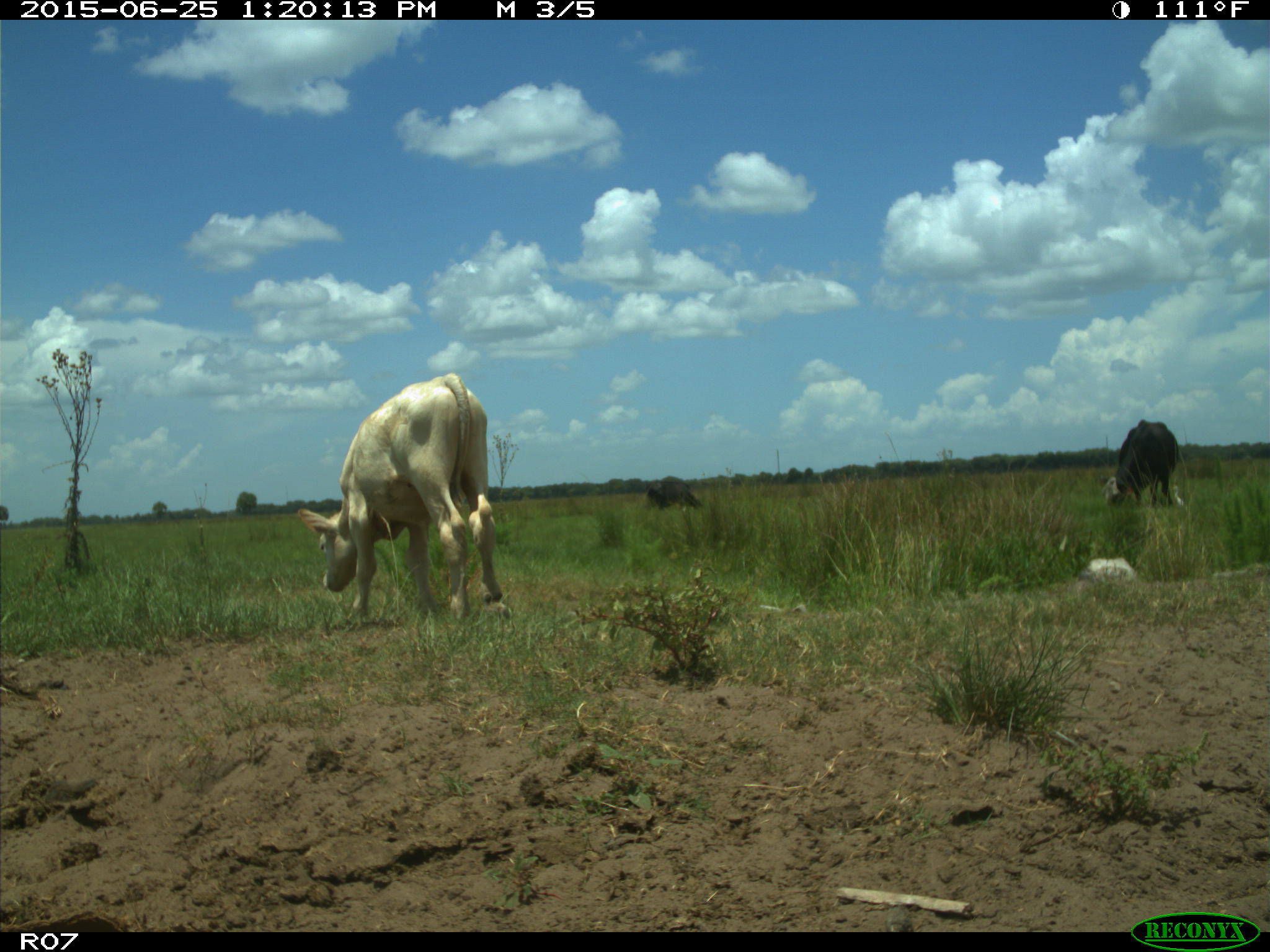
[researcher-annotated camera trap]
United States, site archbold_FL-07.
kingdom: Animalia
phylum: Chordata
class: Mammalia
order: Artiodactyla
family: Bovidae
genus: Bos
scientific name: Bos taurus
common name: domestic cow